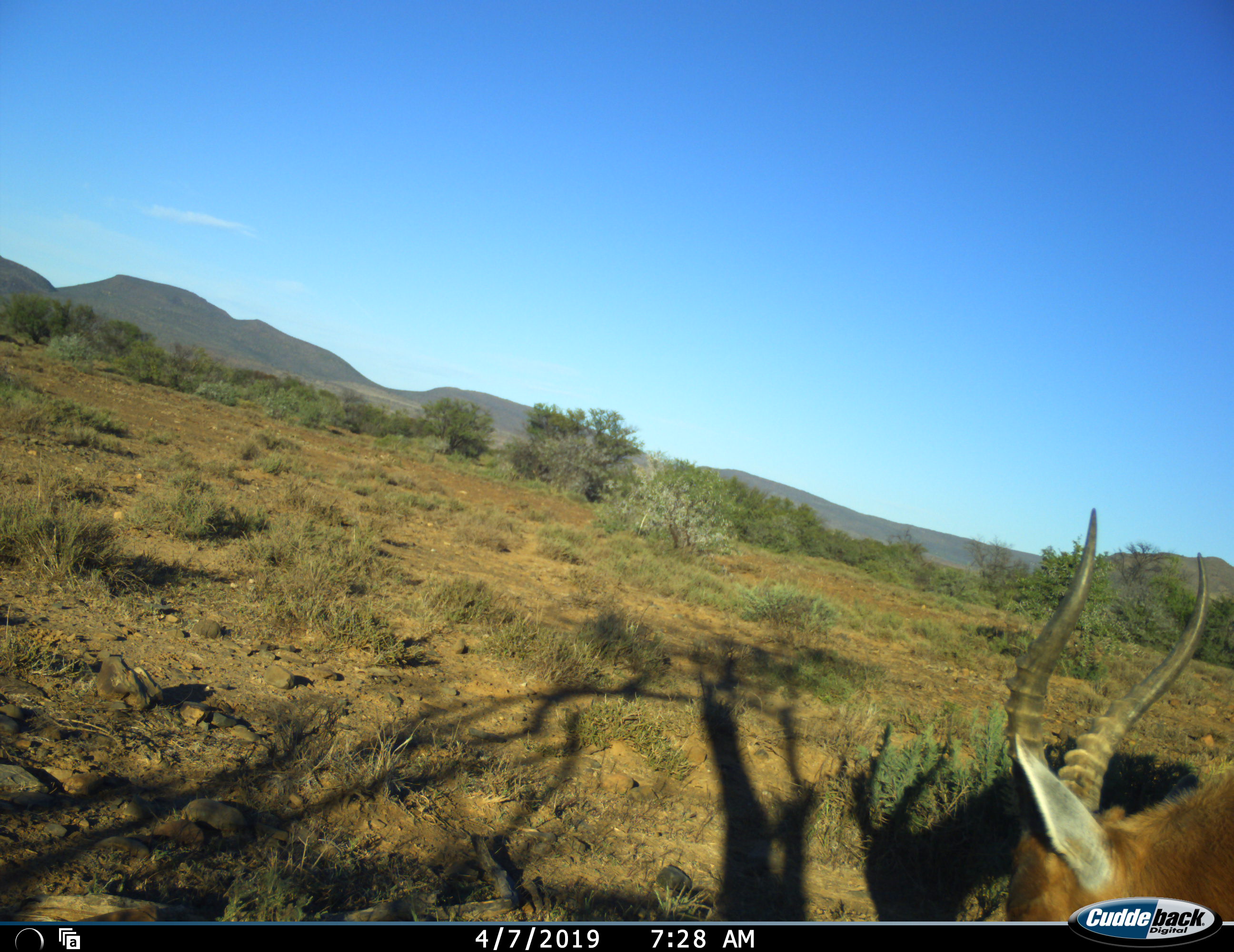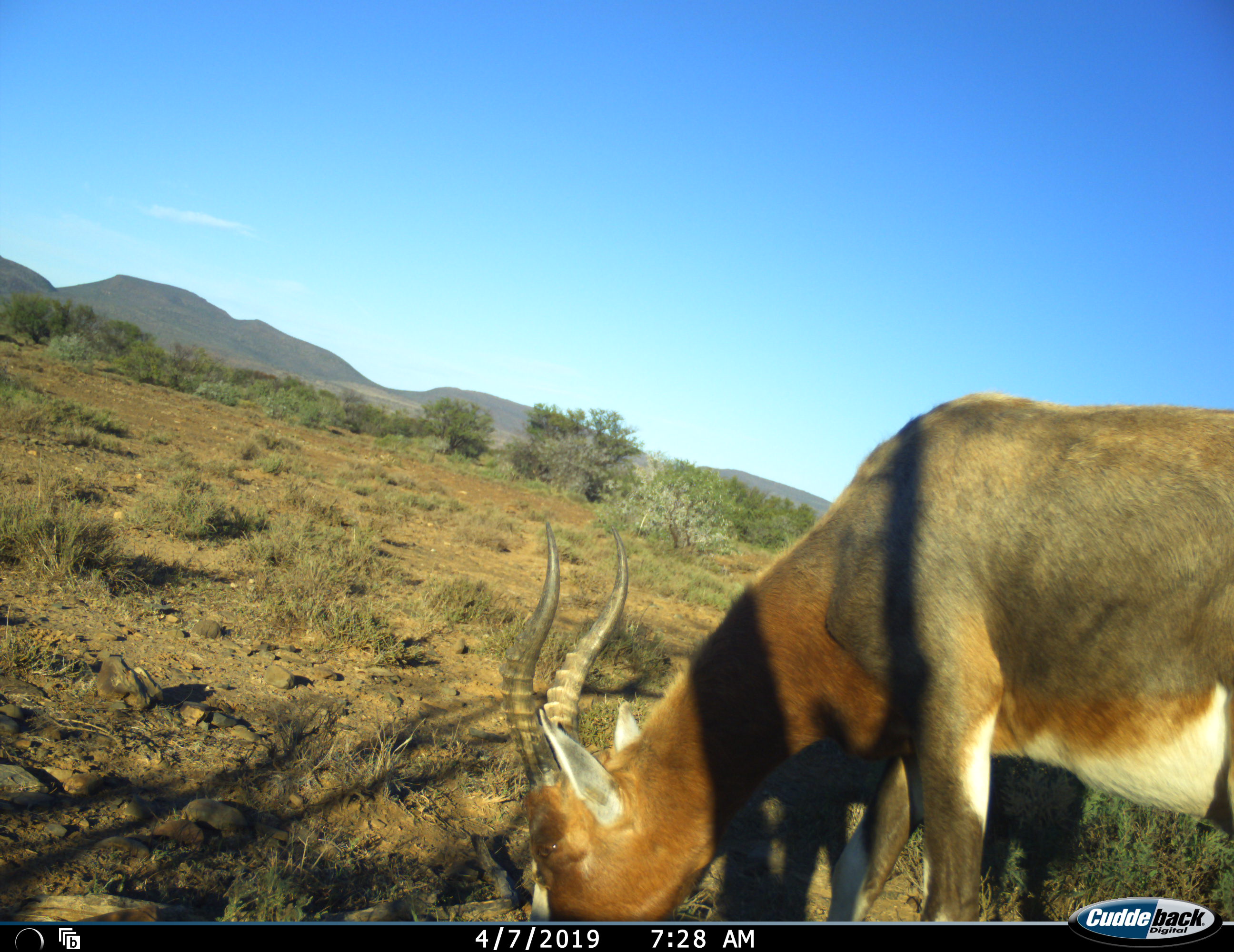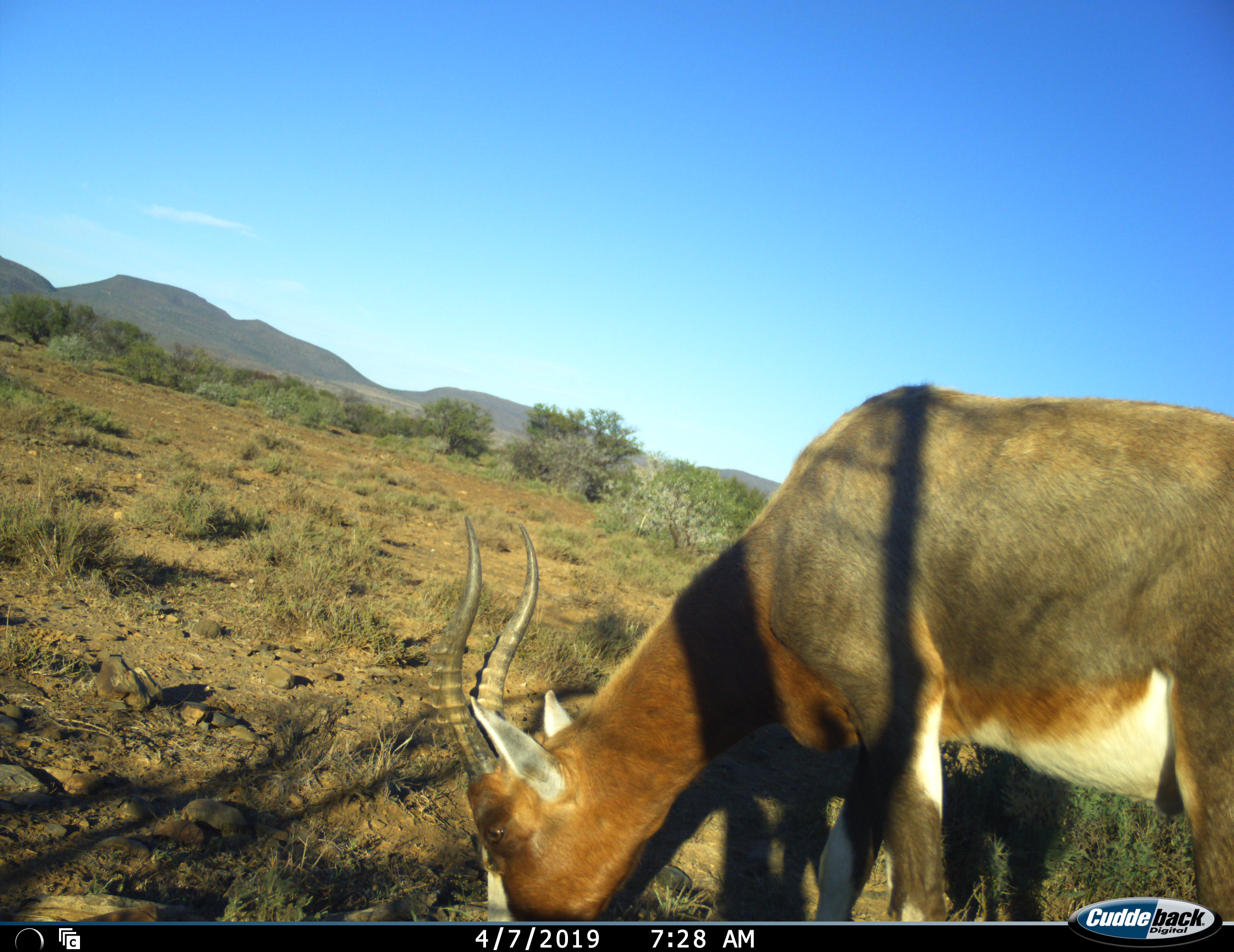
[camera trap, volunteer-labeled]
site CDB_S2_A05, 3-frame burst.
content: unidentified animal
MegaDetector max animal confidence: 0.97